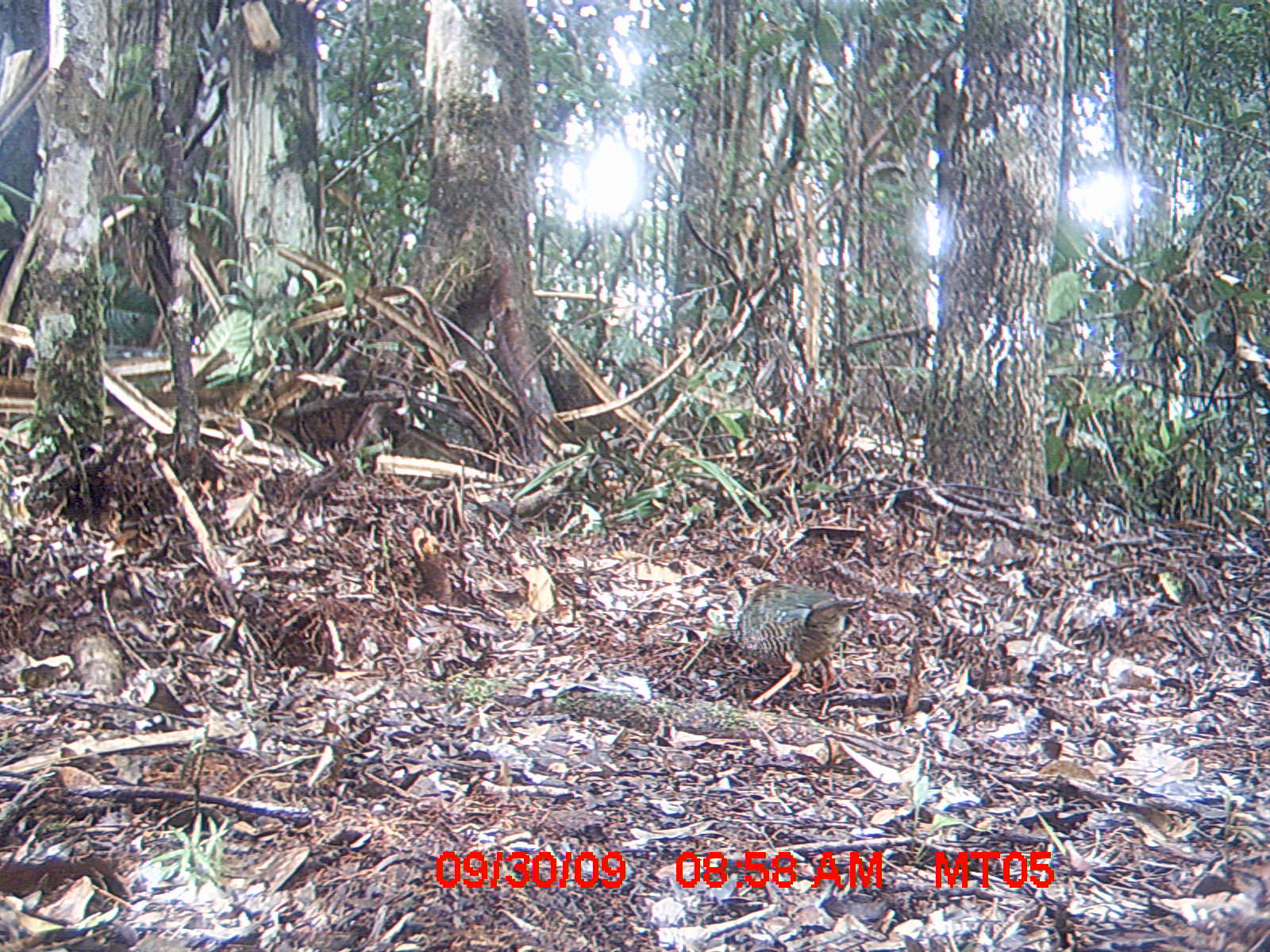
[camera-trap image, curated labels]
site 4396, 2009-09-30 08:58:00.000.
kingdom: Animalia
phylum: Chordata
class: Aves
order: Coraciiformes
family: Brachypteraciidae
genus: Brachypteracias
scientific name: Brachypteracias squamiger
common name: scaly ground-roller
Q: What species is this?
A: Brachypteracias squamiger (scaly ground-roller).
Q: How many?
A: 1.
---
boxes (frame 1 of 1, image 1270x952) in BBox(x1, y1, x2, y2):
brachypteracias squamiger: BBox(727, 566, 866, 719)